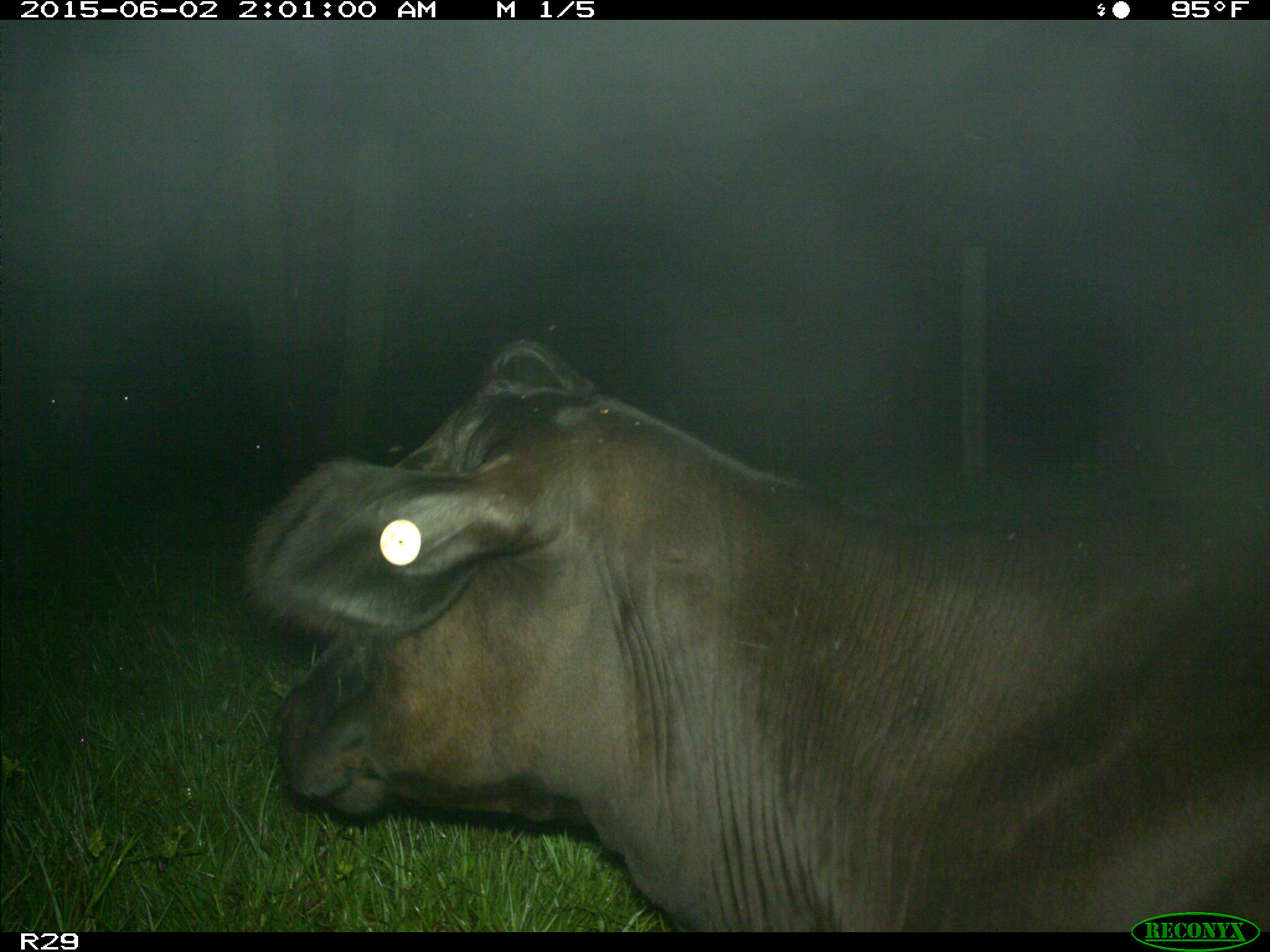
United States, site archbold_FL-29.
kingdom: Animalia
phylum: Chordata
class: Mammalia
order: Artiodactyla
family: Bovidae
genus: Bos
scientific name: Bos taurus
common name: domestic cow